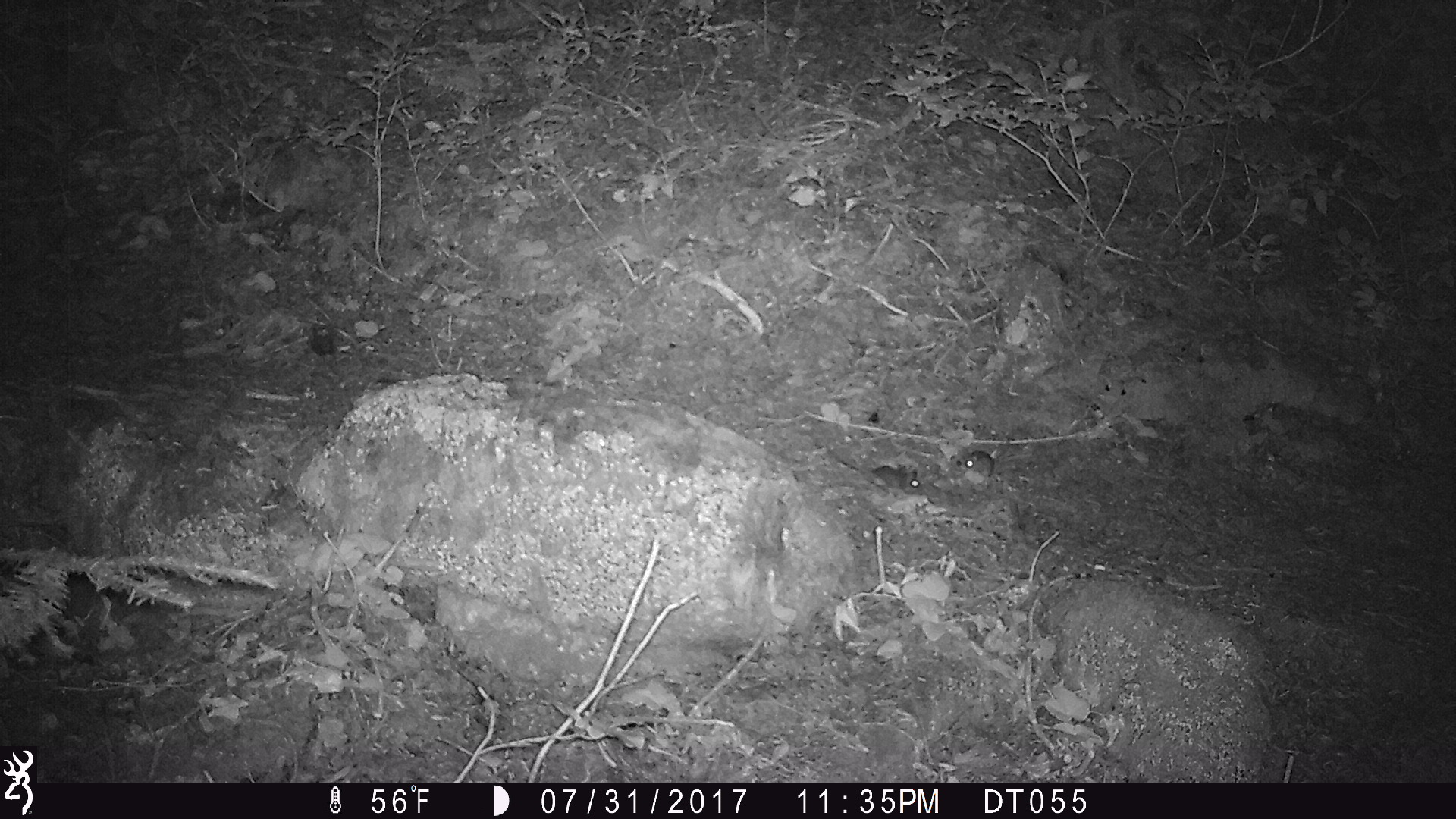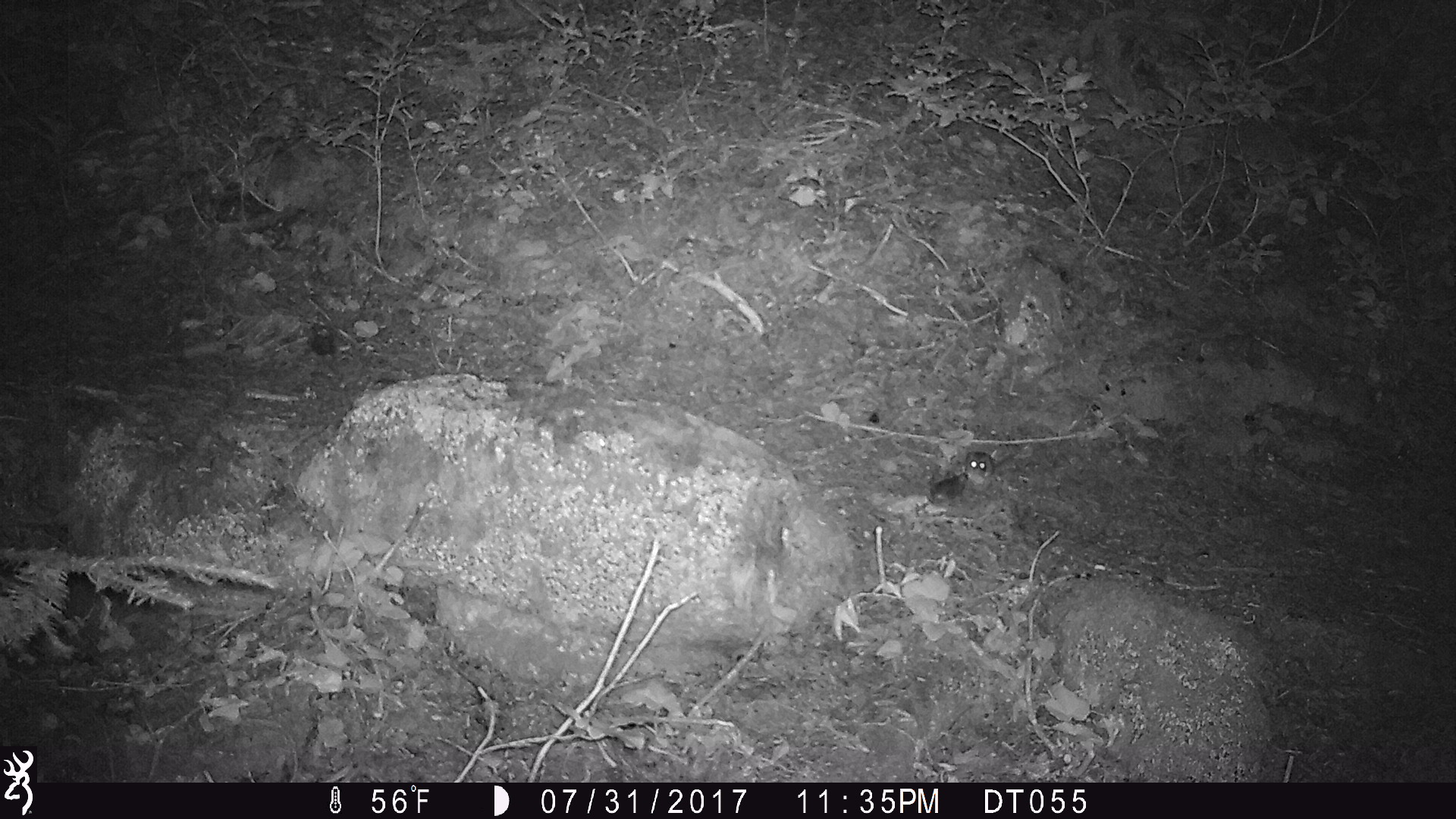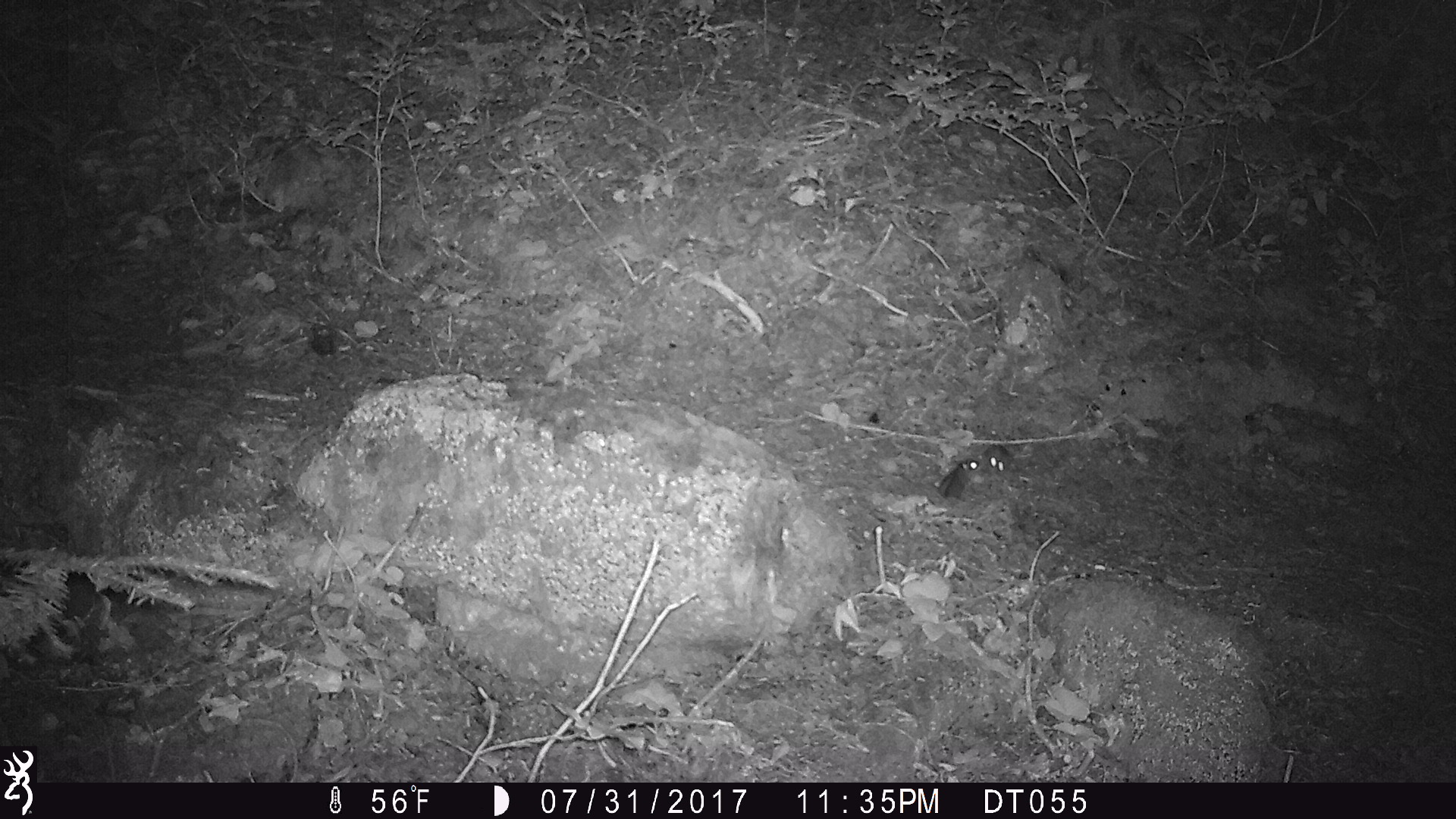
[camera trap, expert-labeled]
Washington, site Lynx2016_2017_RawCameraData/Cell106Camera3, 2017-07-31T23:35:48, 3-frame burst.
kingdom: Animalia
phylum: Chordata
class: Mammalia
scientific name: Mammalia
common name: small mammal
Small mammal (Mammalia). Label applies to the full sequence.